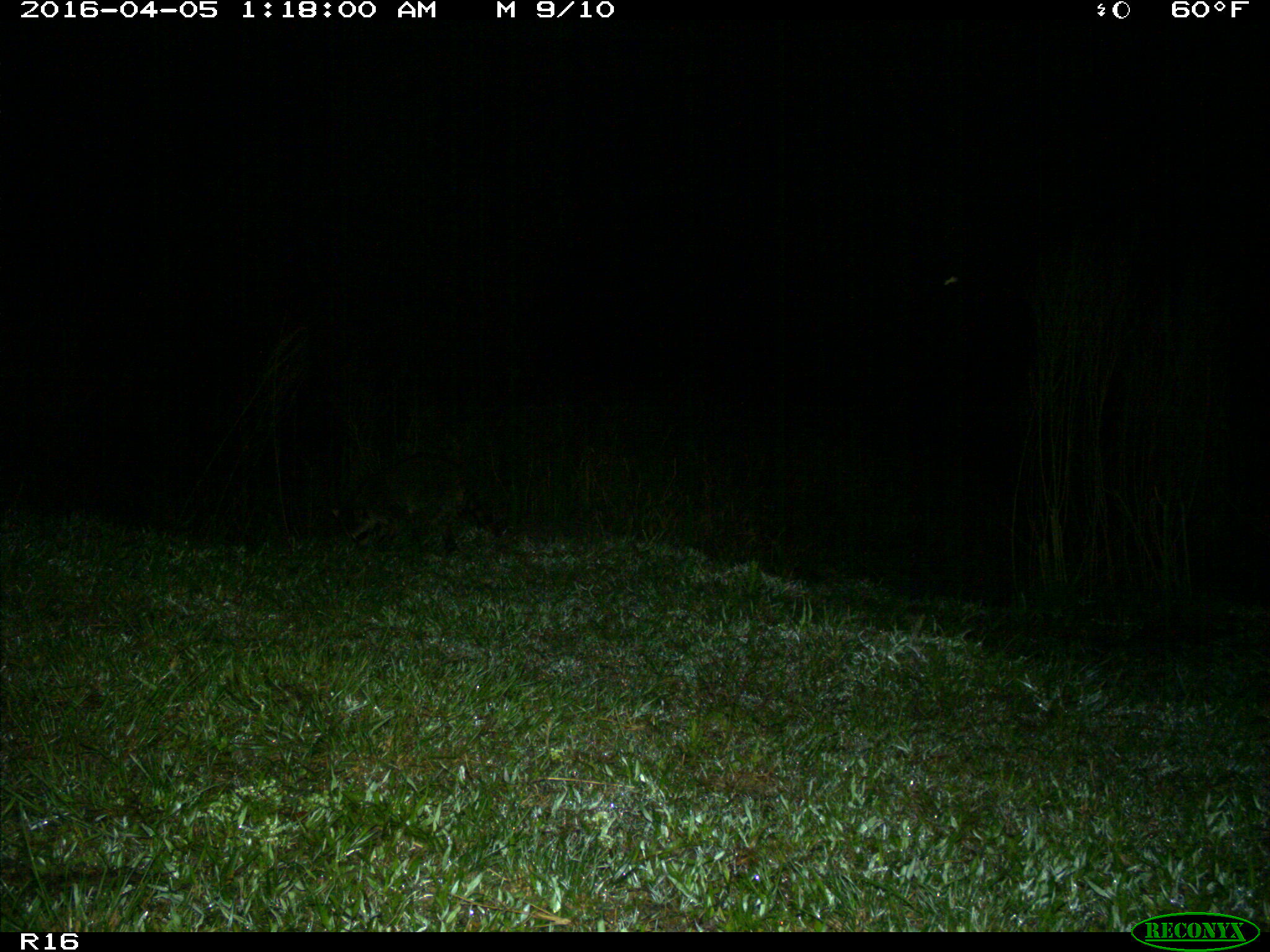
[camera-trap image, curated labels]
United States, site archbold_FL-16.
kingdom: Animalia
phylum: Chordata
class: Mammalia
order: Carnivora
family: Procyonidae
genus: Procyon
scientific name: Procyon lotor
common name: common raccoon